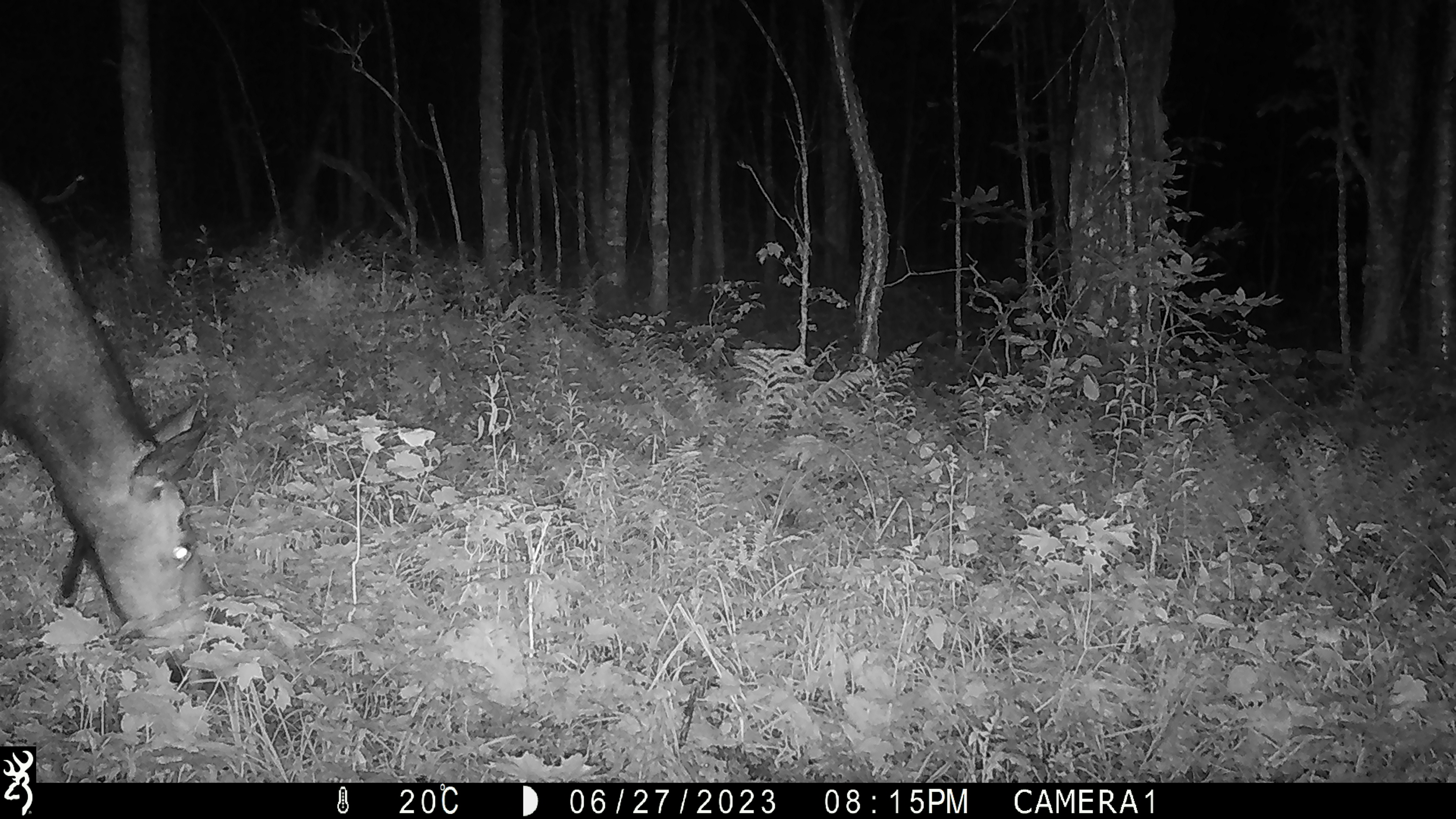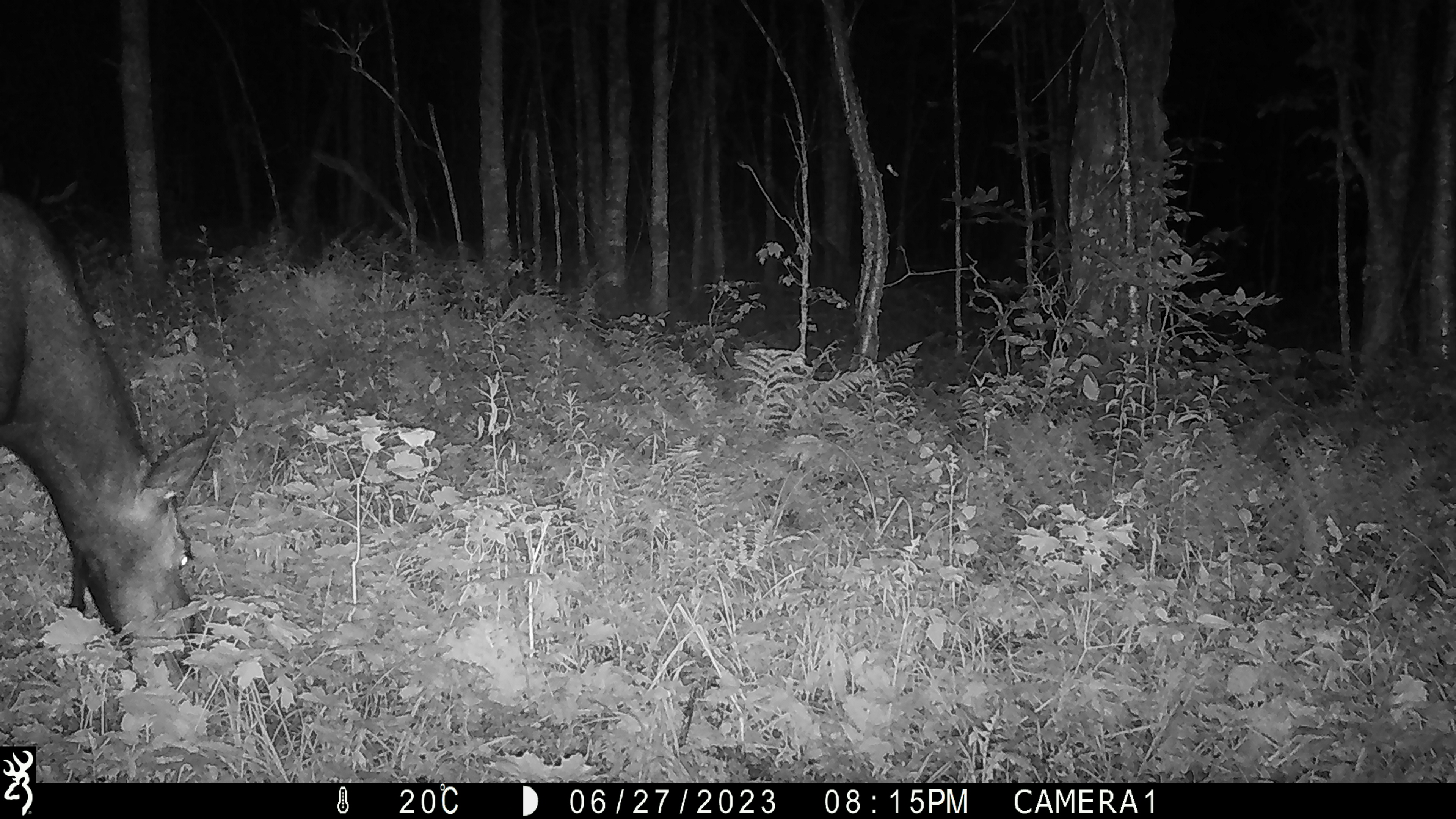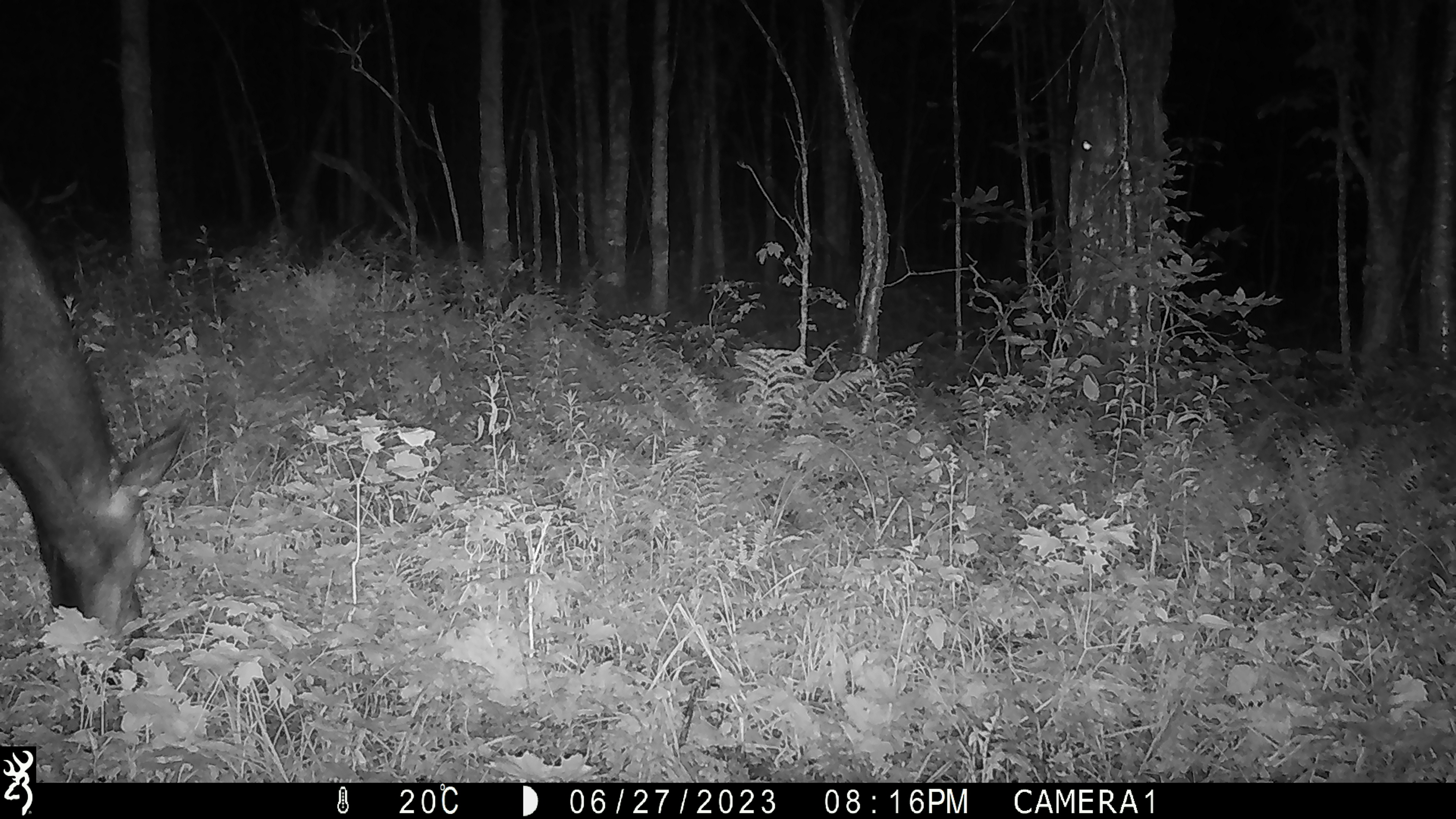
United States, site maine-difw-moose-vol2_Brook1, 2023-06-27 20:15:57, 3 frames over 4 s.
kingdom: Animalia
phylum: Chordata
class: Mammalia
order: Artiodactyla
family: Cervidae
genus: Alces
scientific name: Alces alces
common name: moose